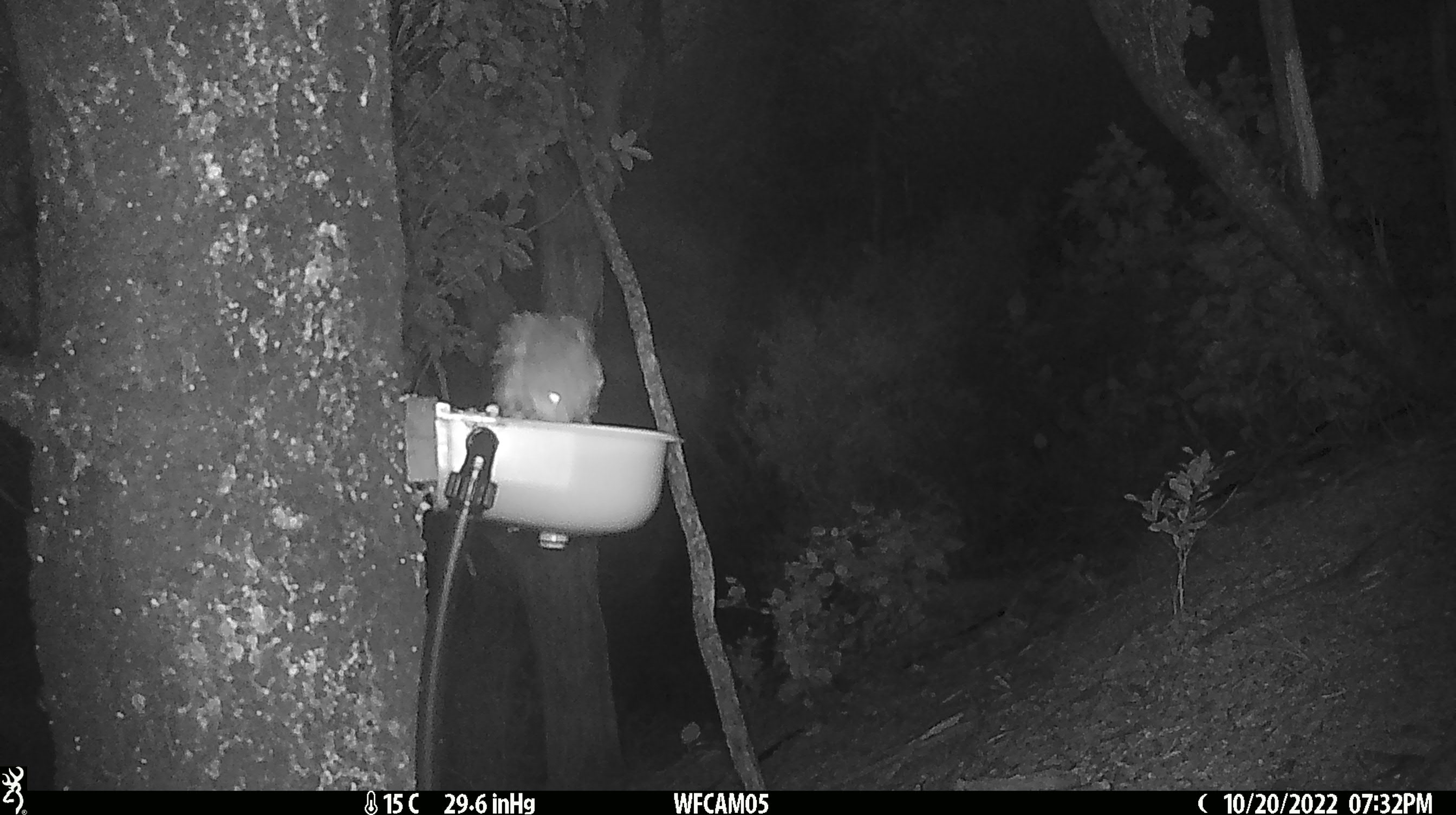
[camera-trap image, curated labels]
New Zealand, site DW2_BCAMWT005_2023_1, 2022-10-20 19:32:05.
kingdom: Animalia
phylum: Chordata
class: Aves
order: Strigiformes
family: Strigidae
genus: Ninox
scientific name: Ninox novaeseelandiae novaeseelandiae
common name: morepork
Morepork (Ninox novaeseelandiae novaeseelandiae).